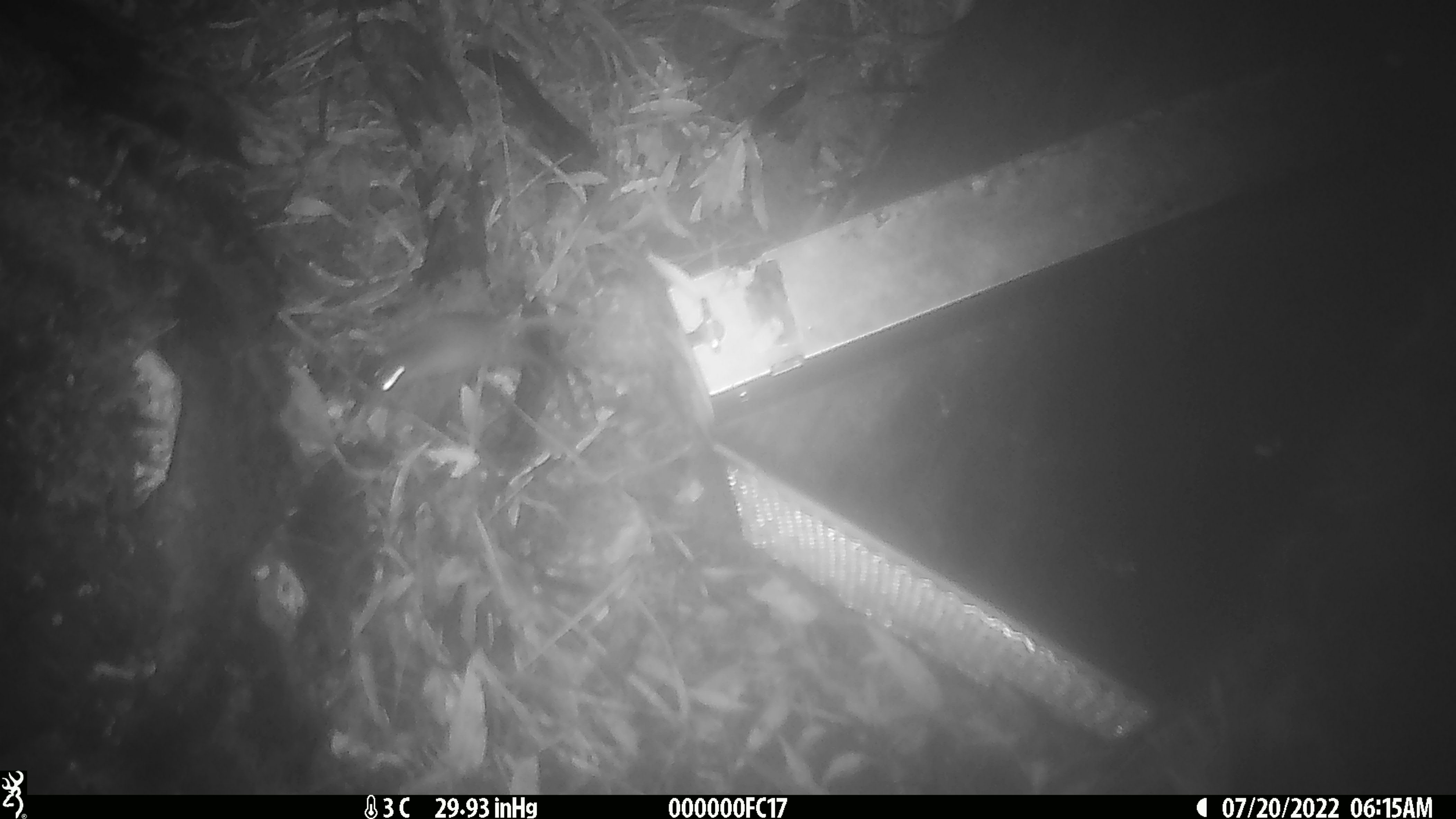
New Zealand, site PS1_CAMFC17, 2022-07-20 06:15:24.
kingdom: Animalia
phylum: Chordata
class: Mammalia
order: Rodentia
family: Muridae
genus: Mus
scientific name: Mus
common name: mouse